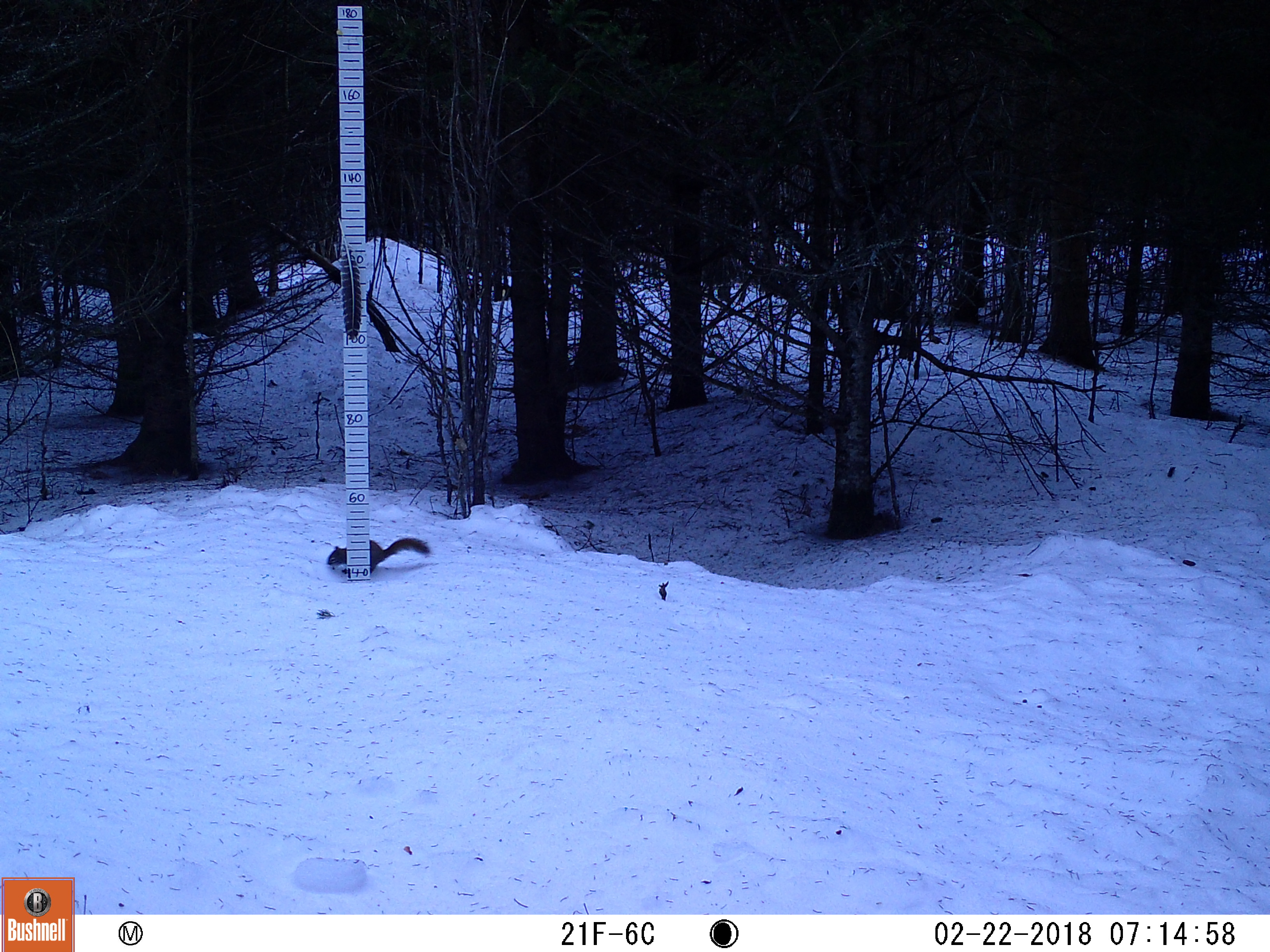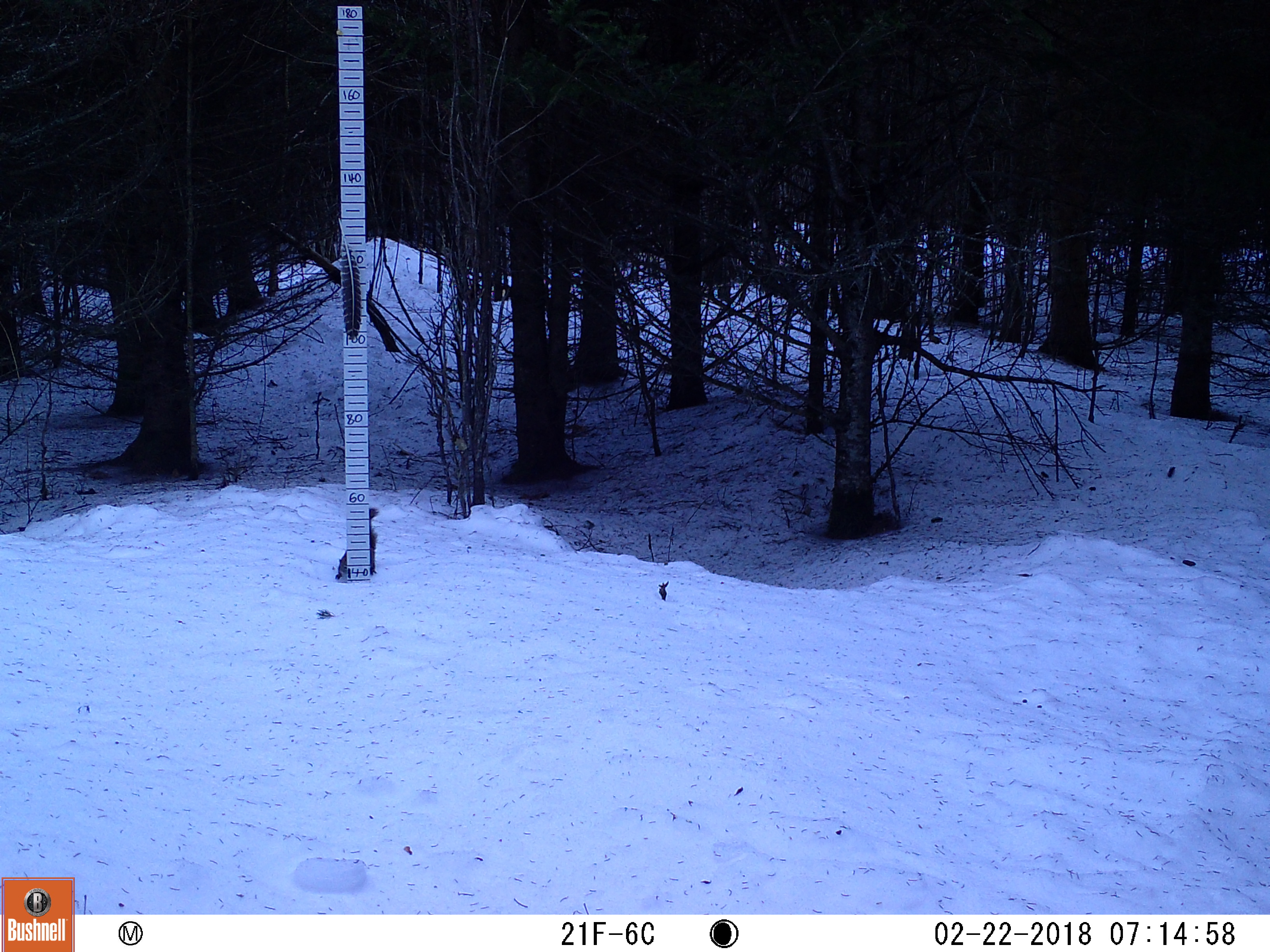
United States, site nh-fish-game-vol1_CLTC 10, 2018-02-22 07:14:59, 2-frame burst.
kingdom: Animalia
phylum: Chordata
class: Mammalia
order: Rodentia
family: Sciuridae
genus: Tamiasciurus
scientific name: Tamiasciurus hudsonicus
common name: red squirrel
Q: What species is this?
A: Red squirrel (Tamiasciurus hudsonicus).